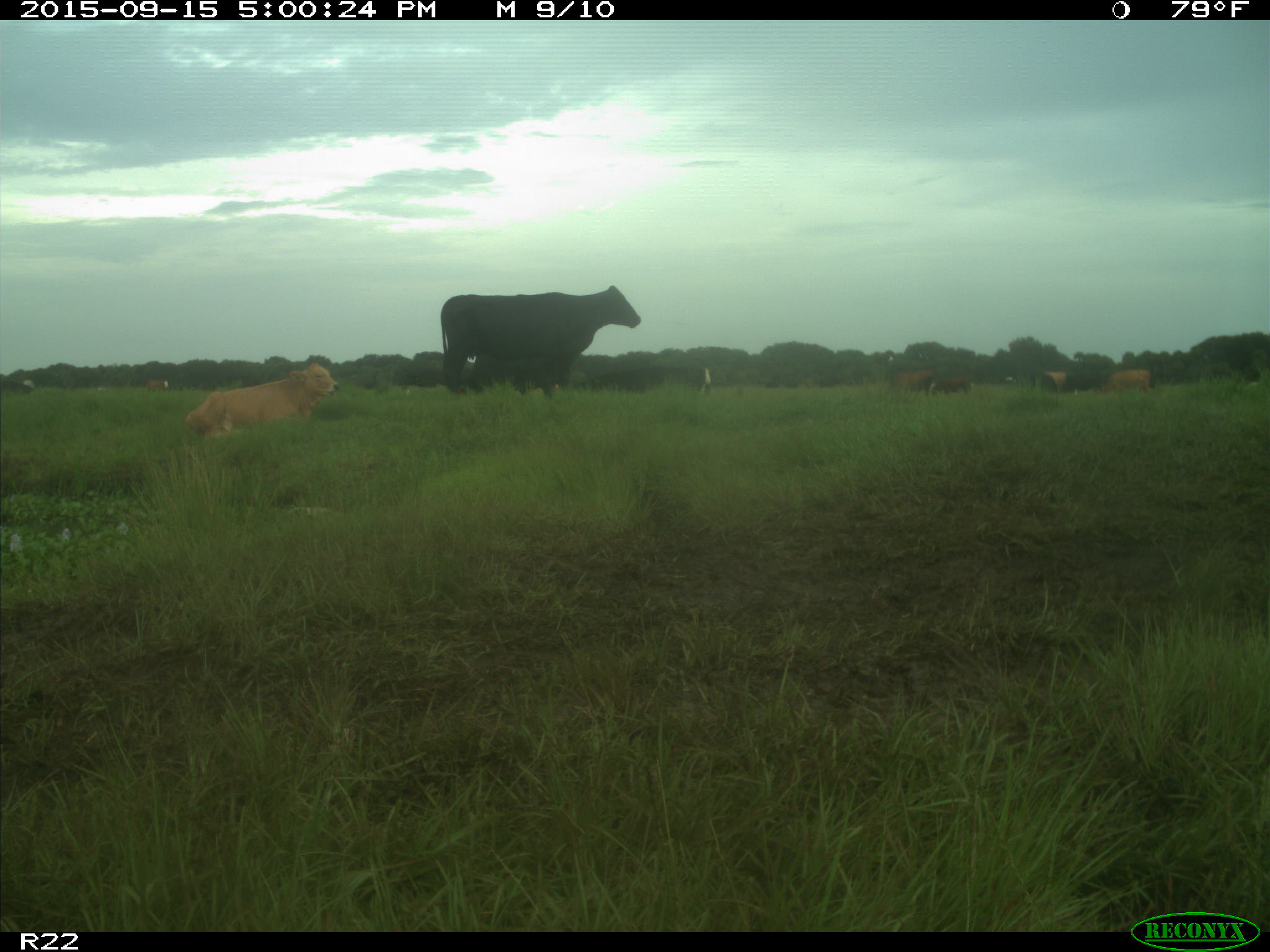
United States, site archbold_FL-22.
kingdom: Animalia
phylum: Chordata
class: Mammalia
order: Artiodactyla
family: Bovidae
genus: Bos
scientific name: Bos taurus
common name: domestic cow